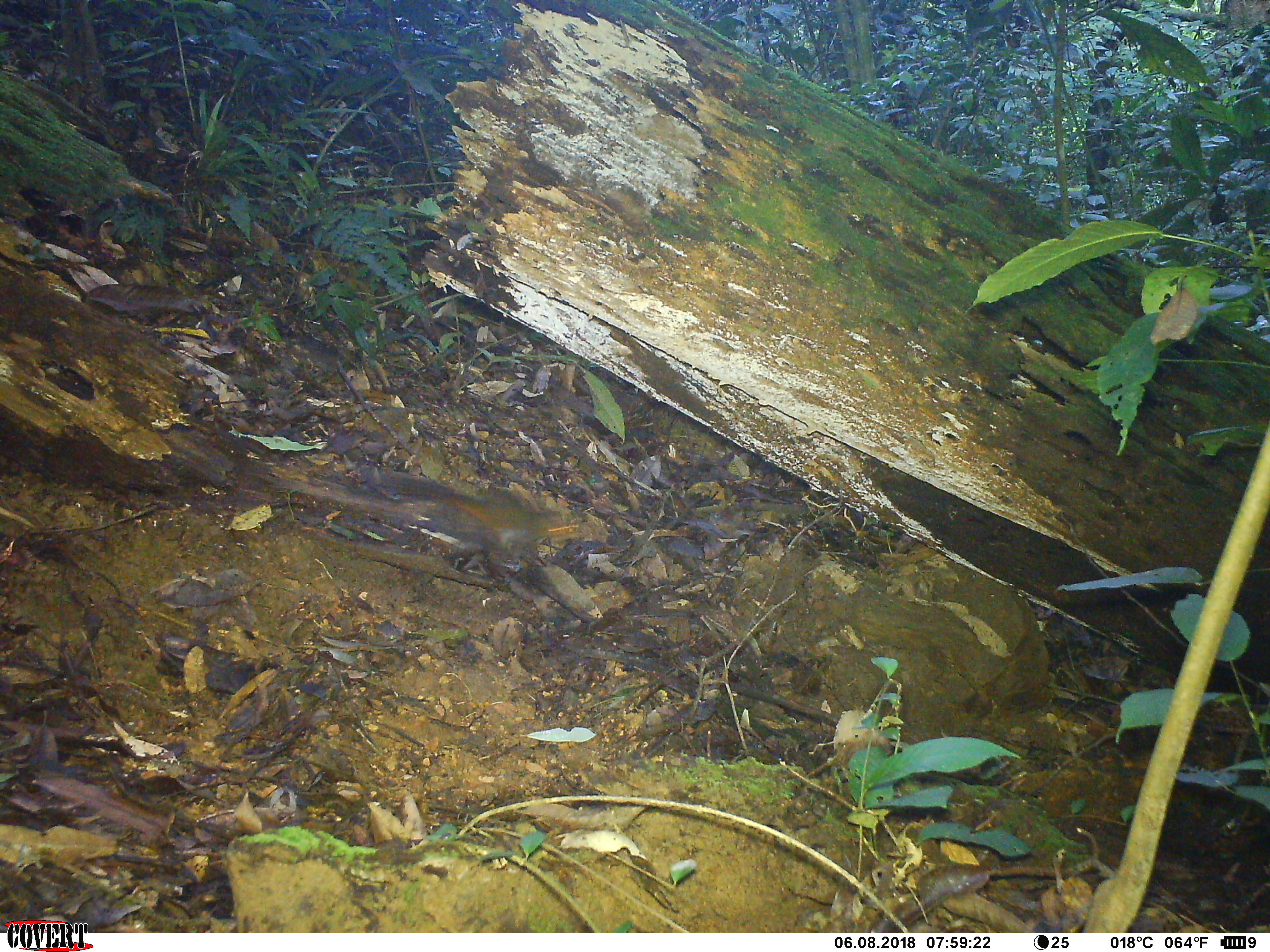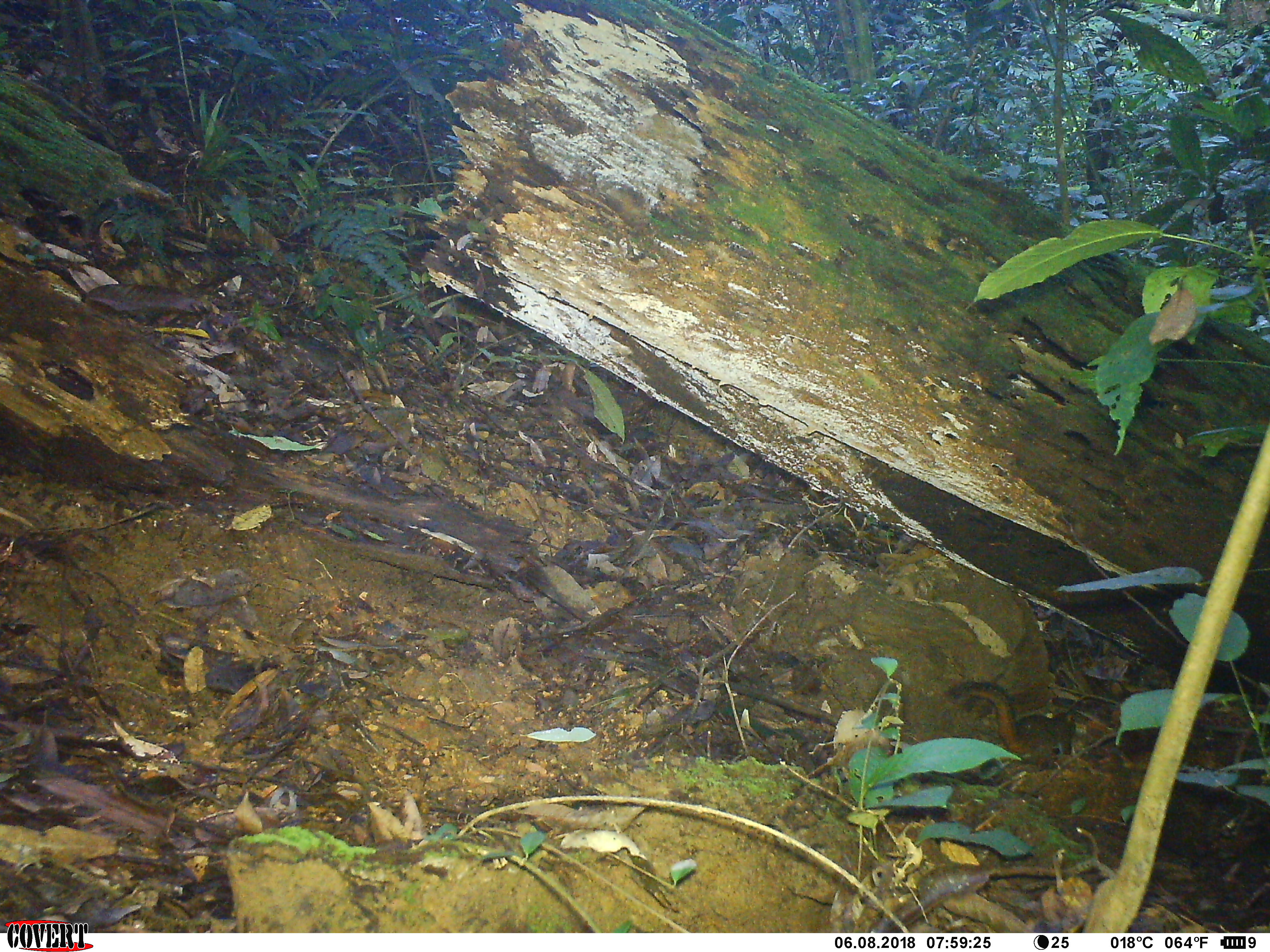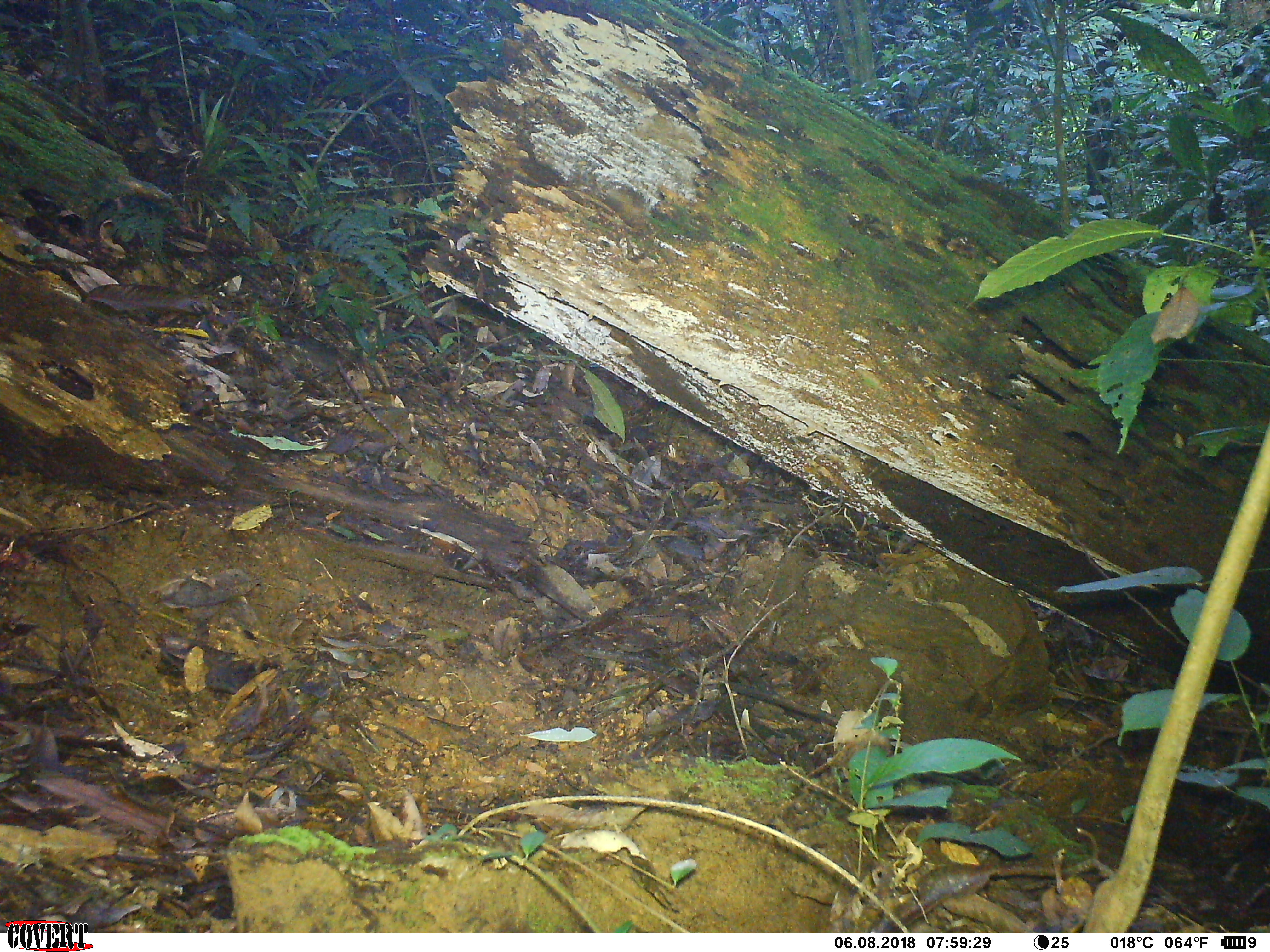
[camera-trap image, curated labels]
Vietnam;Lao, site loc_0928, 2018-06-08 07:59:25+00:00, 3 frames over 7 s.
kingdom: Animalia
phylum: Chordata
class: Mammalia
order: Rodentia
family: Sciuridae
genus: Dremomys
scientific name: Dremomys rufigenis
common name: red-cheeked squirrel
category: red cheeked squirrel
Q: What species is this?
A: Red cheeked squirrel (red-cheeked squirrel) (Dremomys rufigenis).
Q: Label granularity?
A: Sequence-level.